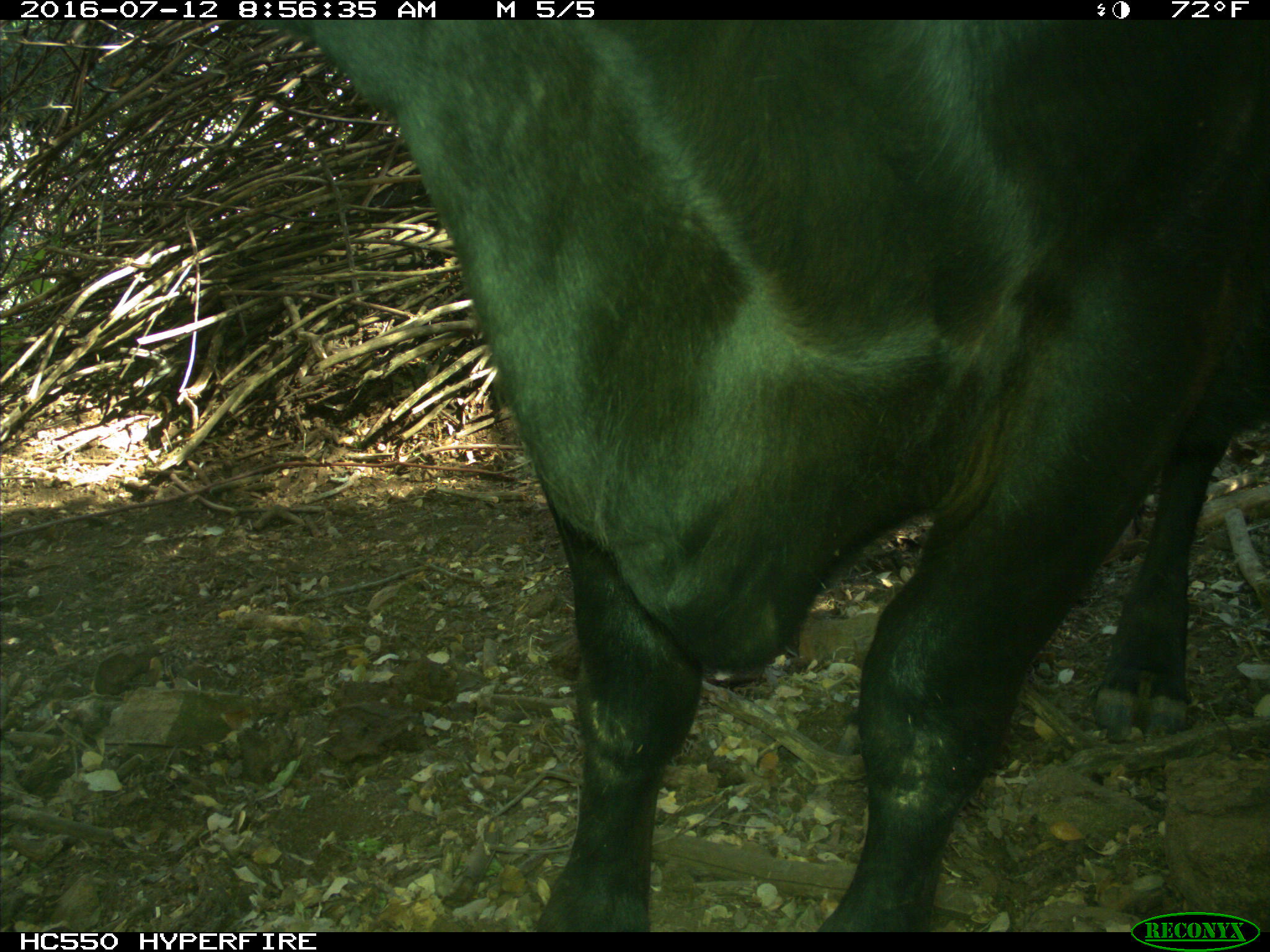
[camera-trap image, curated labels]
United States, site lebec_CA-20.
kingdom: Animalia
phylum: Chordata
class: Mammalia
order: Artiodactyla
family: Bovidae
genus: Bos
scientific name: Bos taurus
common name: domestic cow